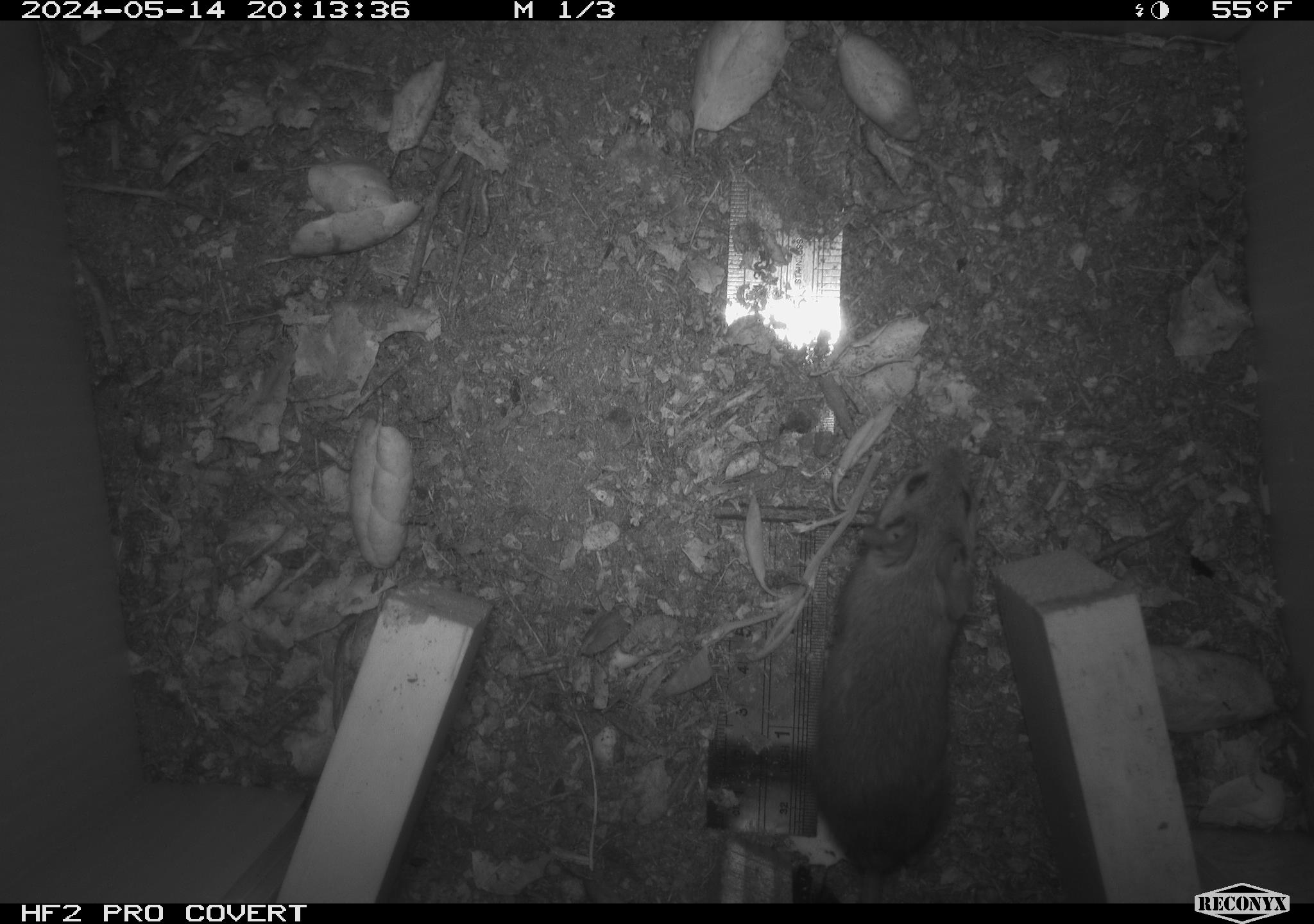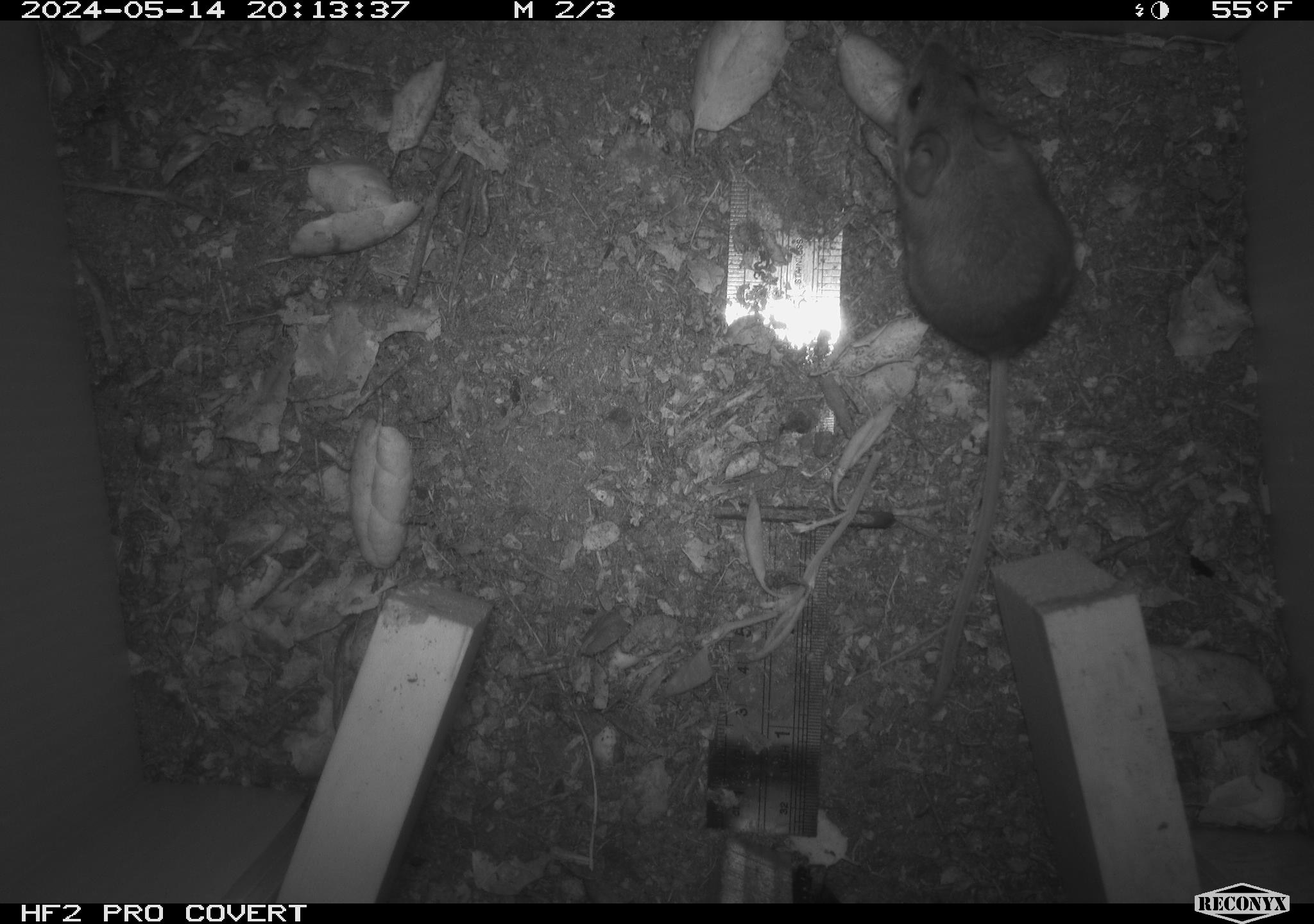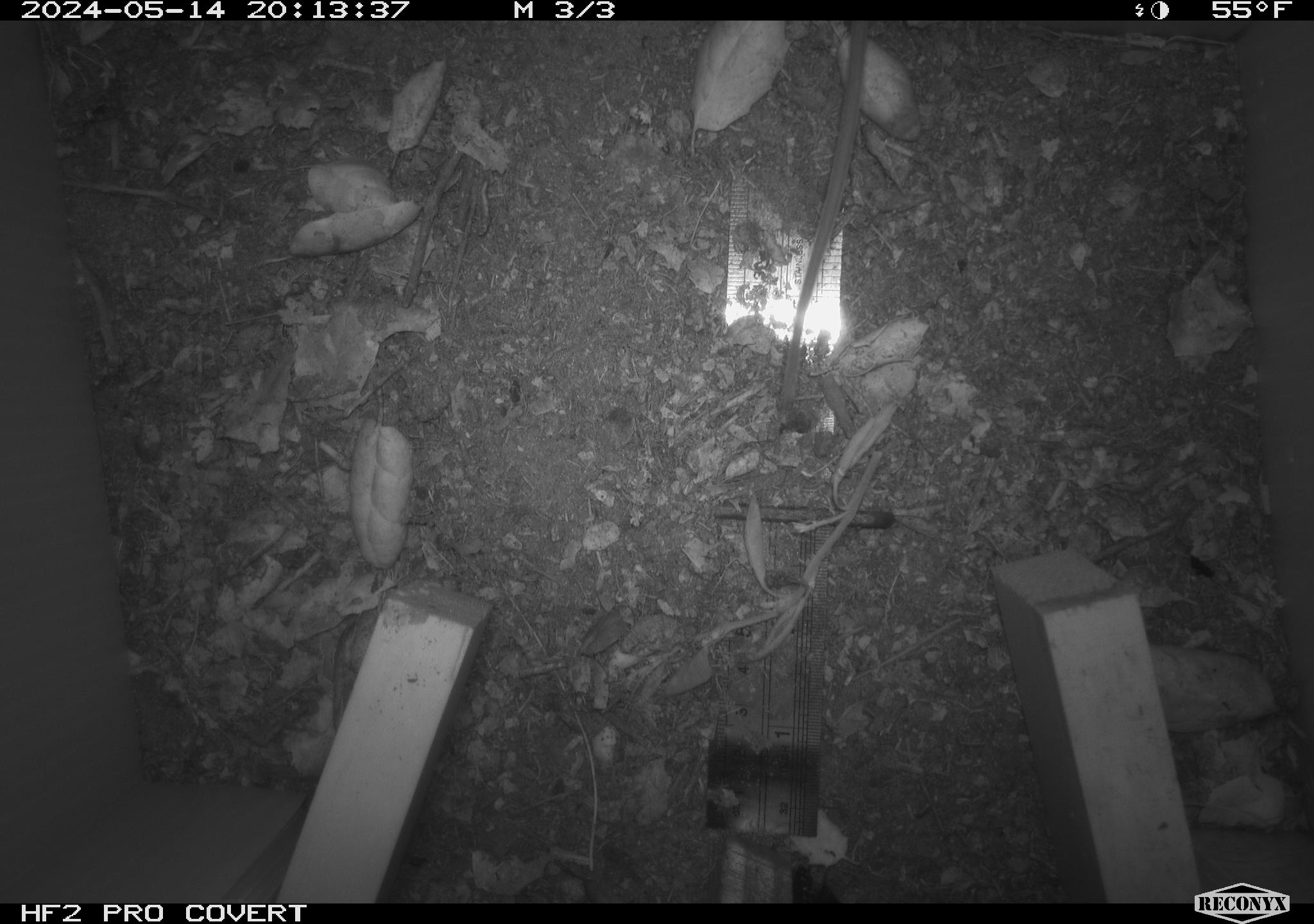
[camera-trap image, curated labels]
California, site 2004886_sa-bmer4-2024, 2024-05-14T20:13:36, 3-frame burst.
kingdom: Animalia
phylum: Chordata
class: Mammalia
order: Rodentia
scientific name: Rodentia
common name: mouse species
Mouse species (Rodentia).